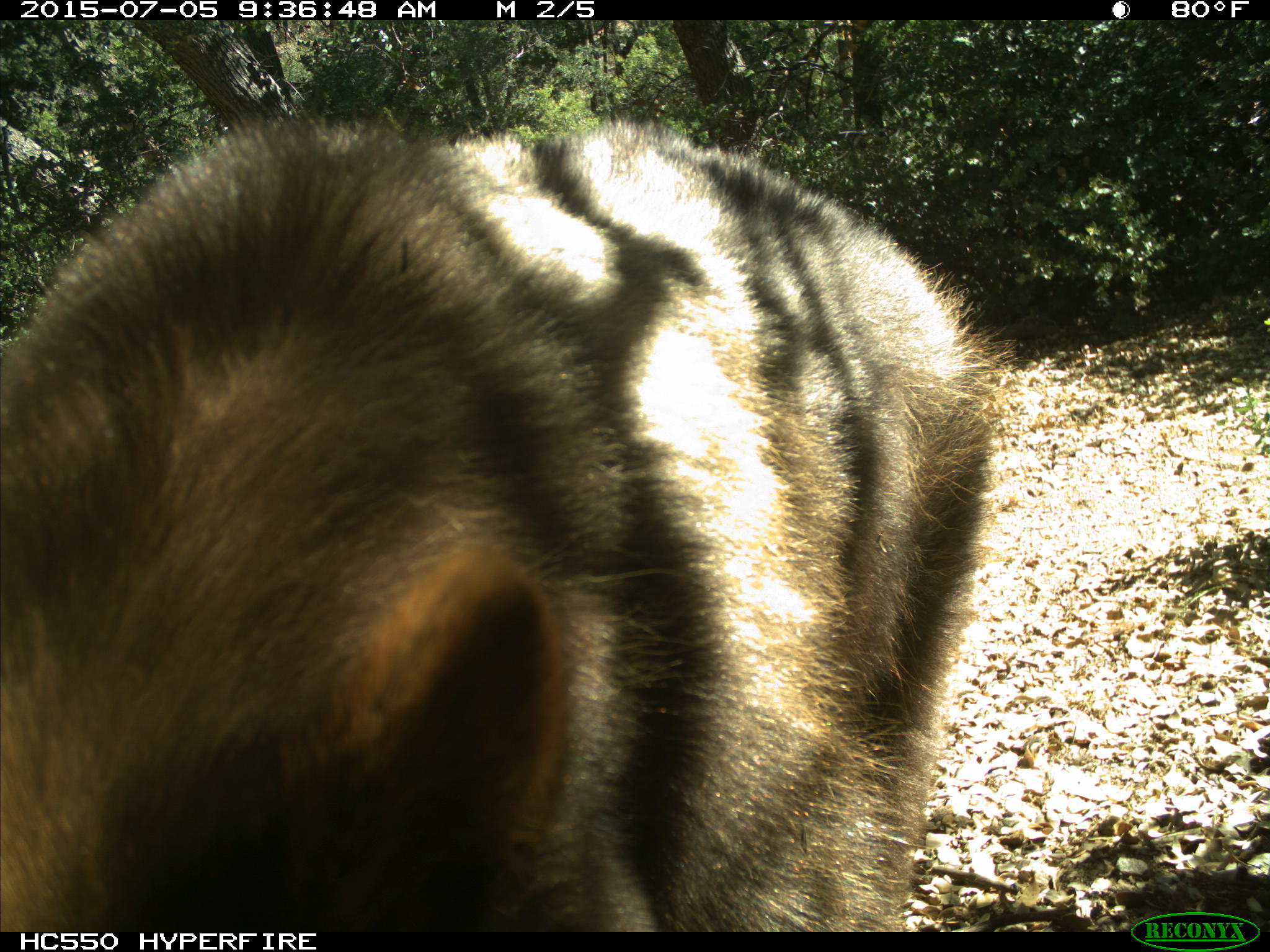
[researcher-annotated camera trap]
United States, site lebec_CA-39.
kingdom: Animalia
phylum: Chordata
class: Mammalia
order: Carnivora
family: Ursidae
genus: Ursus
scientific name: Ursus americanus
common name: american black bear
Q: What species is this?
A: Ursus americanus (american black bear).